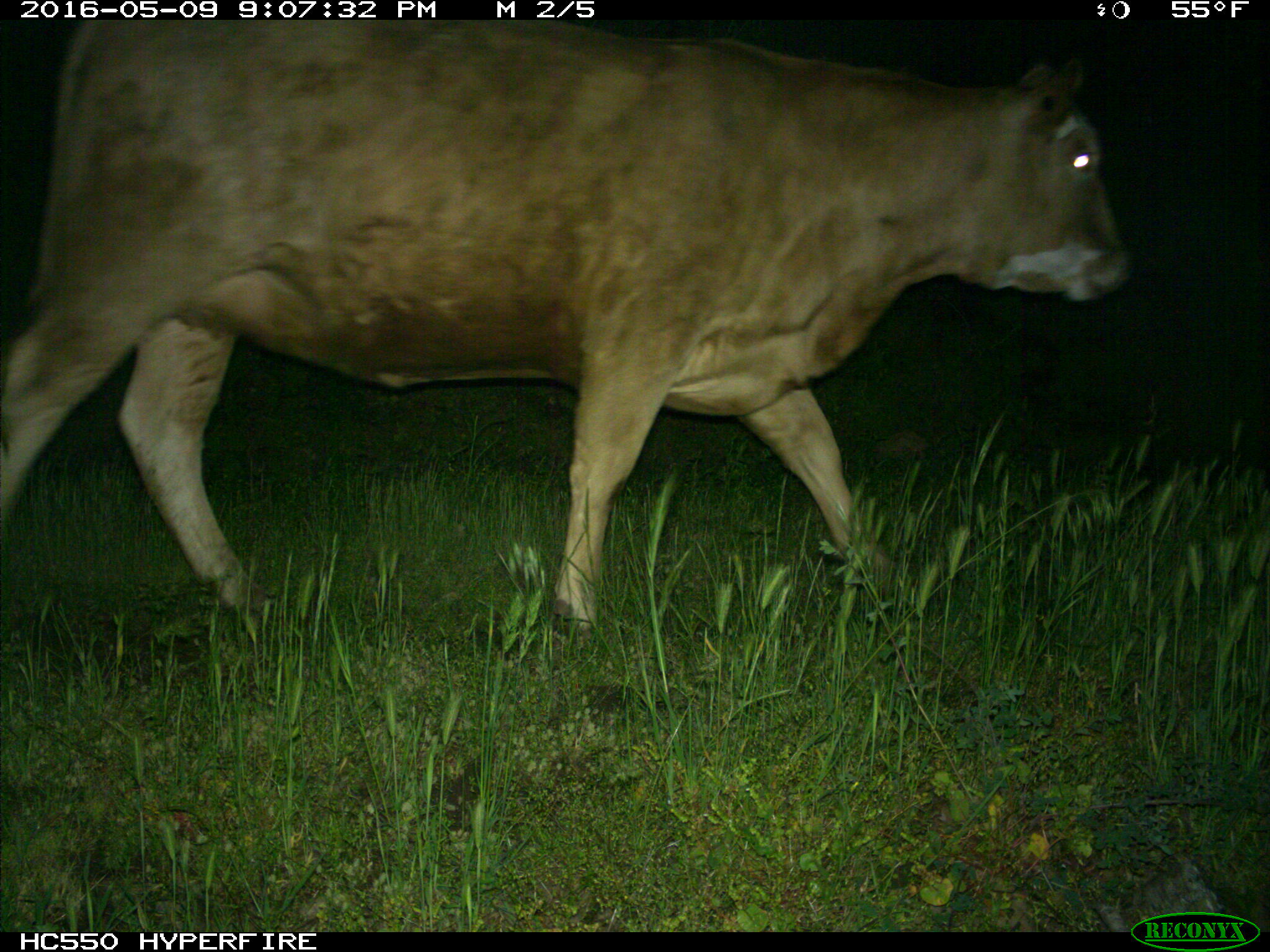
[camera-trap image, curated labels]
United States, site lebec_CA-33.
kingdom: Animalia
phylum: Chordata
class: Mammalia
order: Artiodactyla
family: Bovidae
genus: Bos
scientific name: Bos taurus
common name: domestic cow